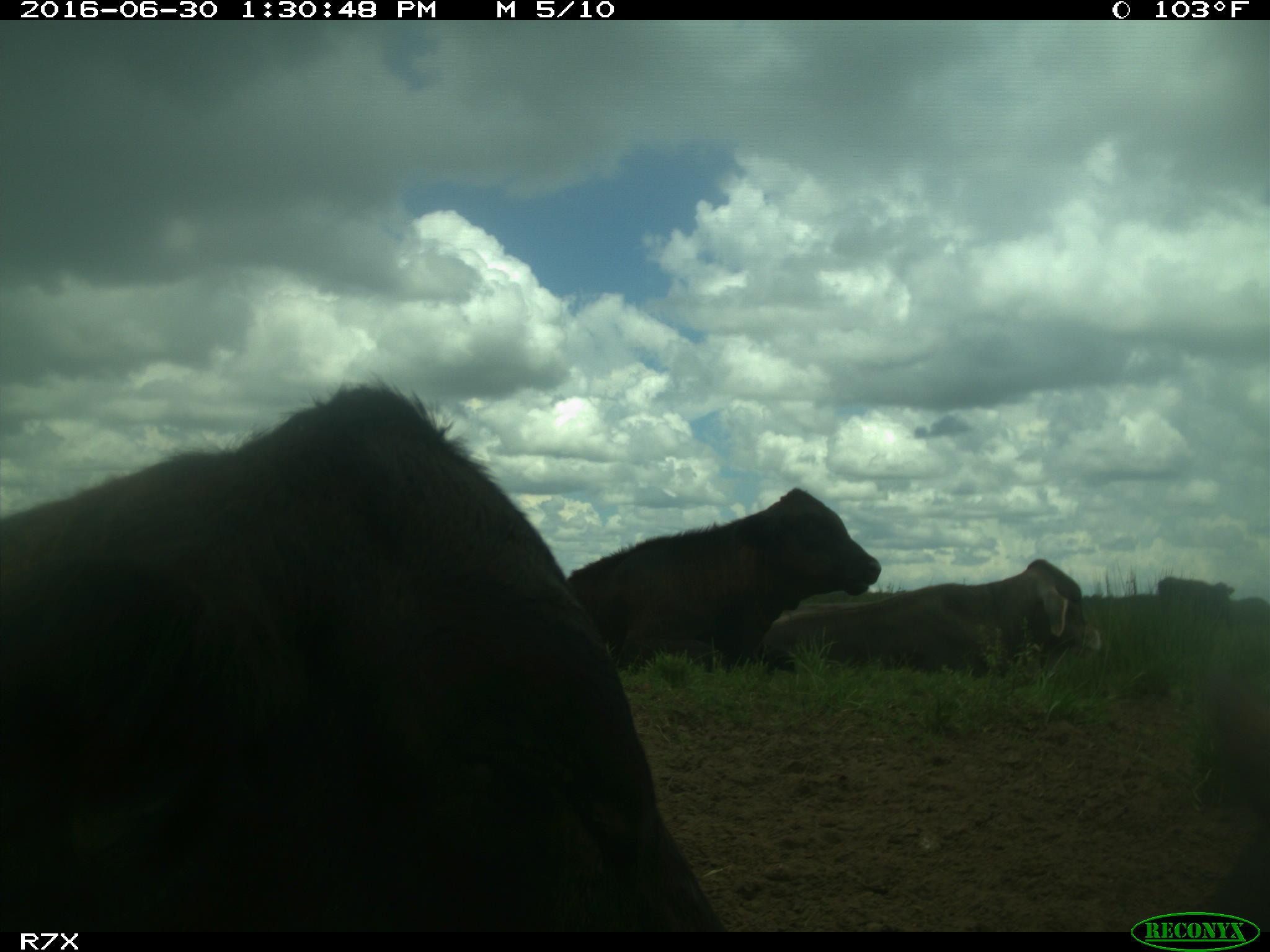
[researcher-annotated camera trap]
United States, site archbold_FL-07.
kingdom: Animalia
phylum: Chordata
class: Mammalia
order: Artiodactyla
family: Bovidae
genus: Bos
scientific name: Bos taurus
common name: domestic cow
Bos taurus (domestic cow).